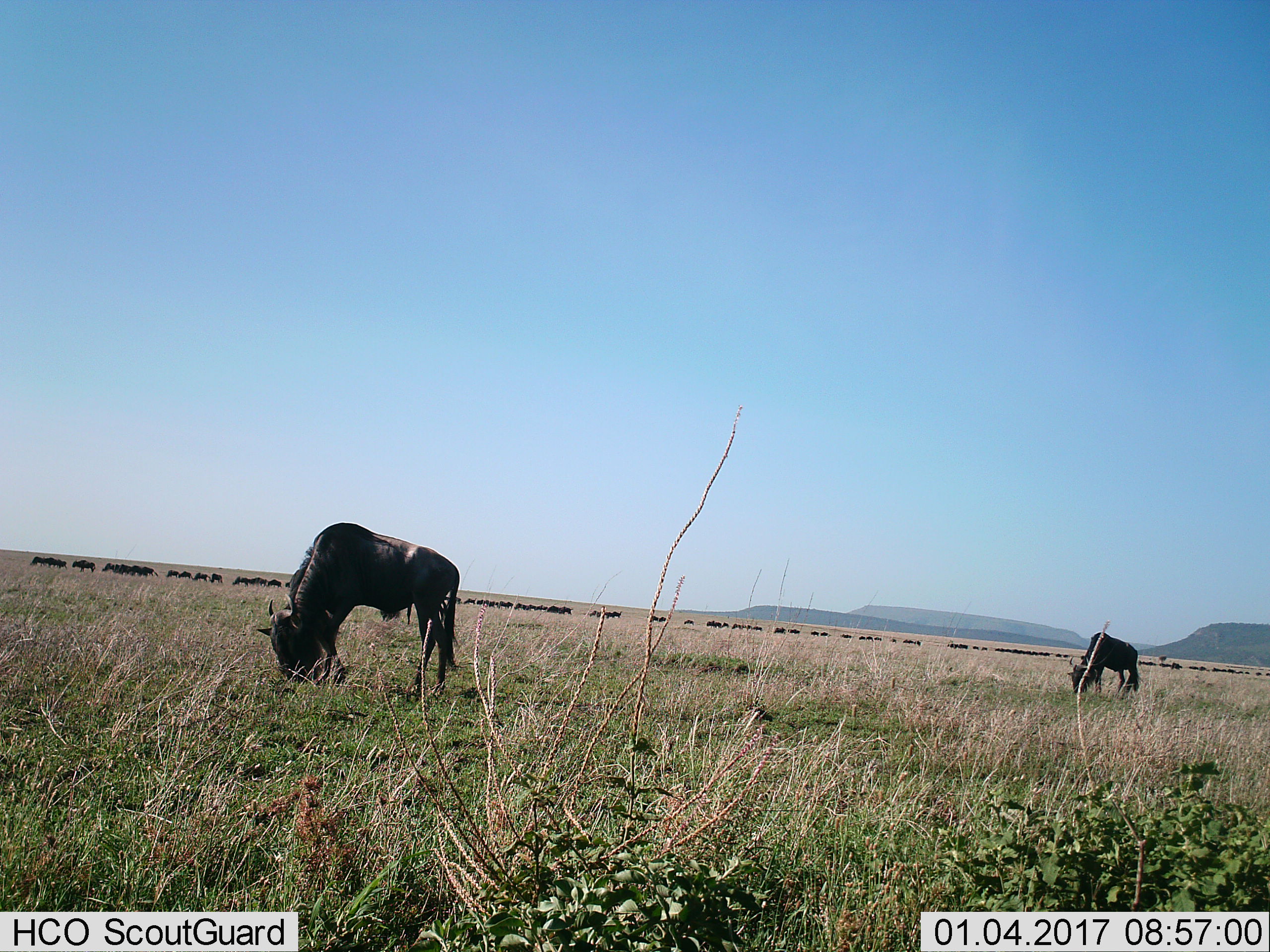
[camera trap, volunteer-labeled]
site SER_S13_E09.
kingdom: Animalia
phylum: Chordata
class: Mammalia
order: Artiodactyla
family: Bovidae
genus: Connochaetes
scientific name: Connochaetes taurinus taurinus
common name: blue wildebeest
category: wildebeestblue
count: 11-50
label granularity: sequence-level